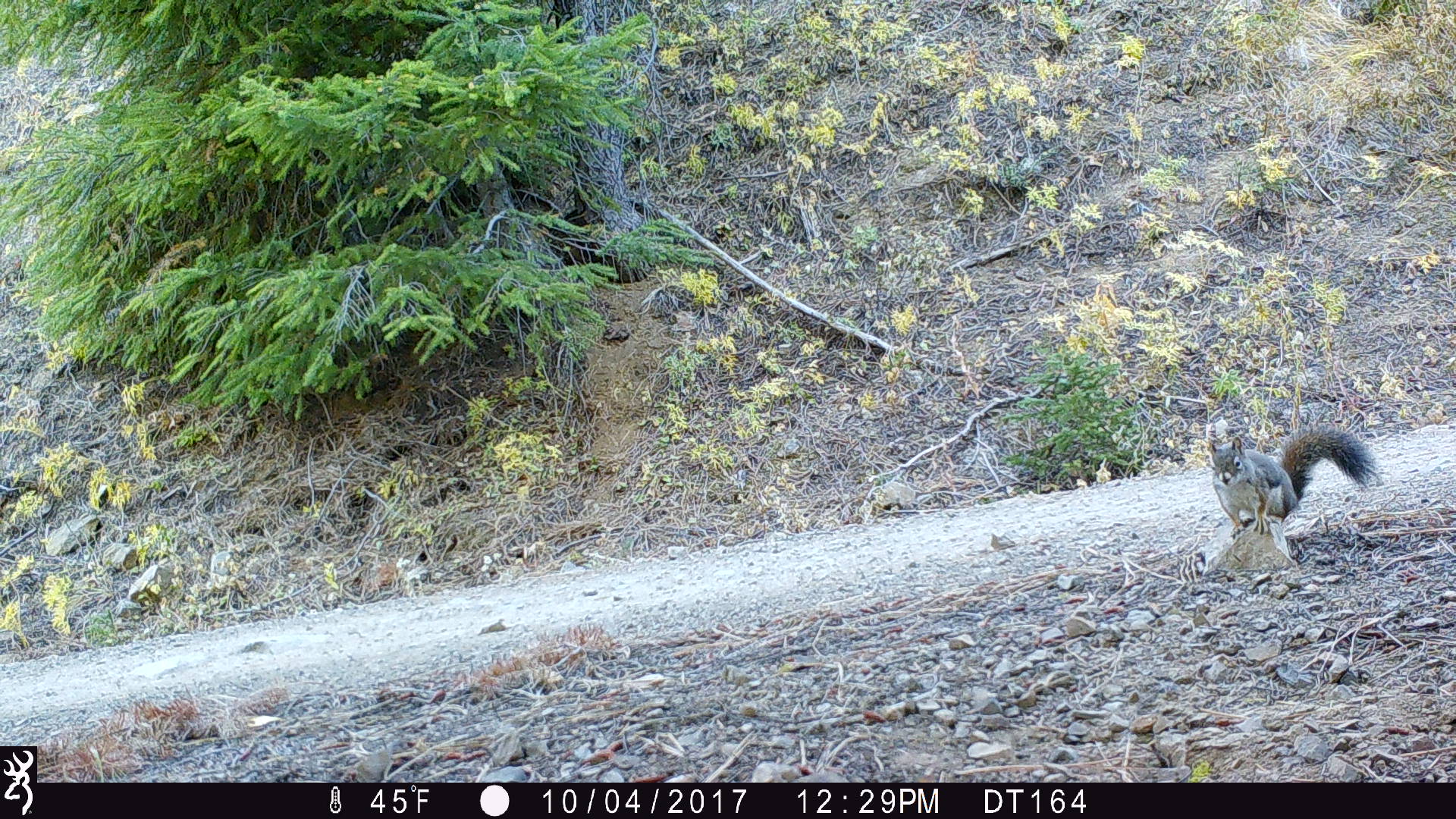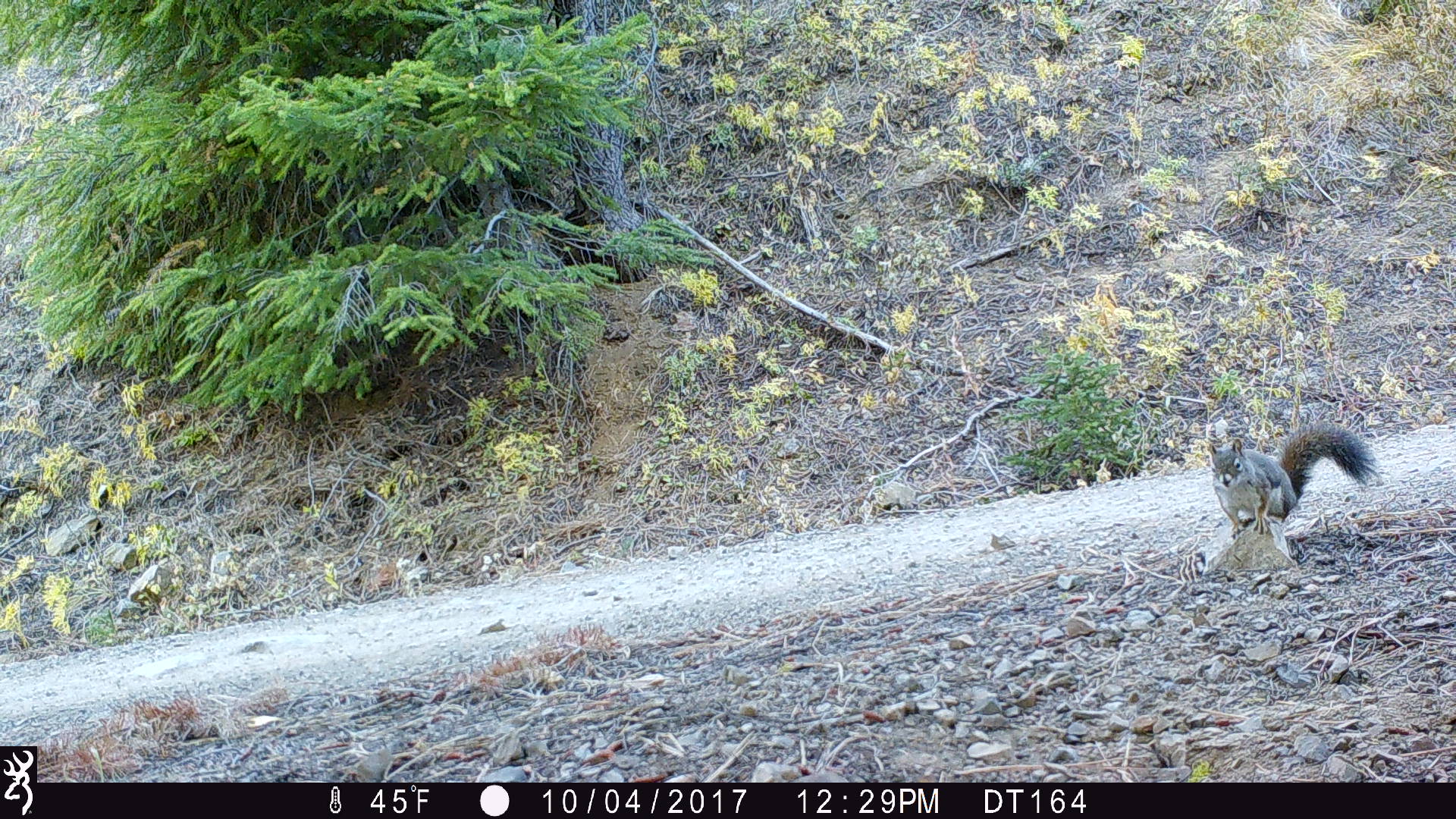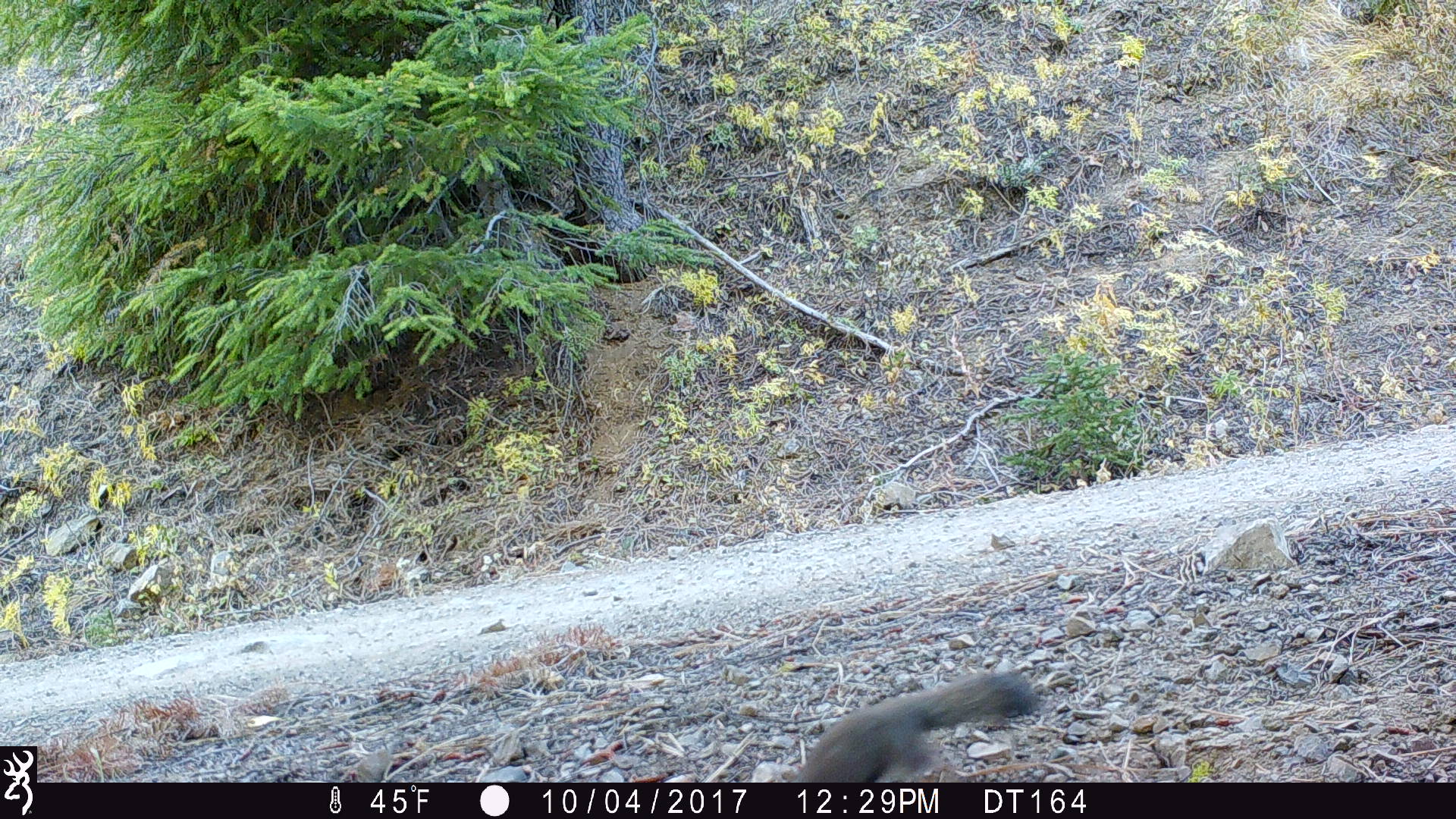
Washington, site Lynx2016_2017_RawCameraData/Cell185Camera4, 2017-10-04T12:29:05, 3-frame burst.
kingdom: Animalia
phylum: Chordata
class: Mammalia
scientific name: Mammalia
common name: small mammal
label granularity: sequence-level